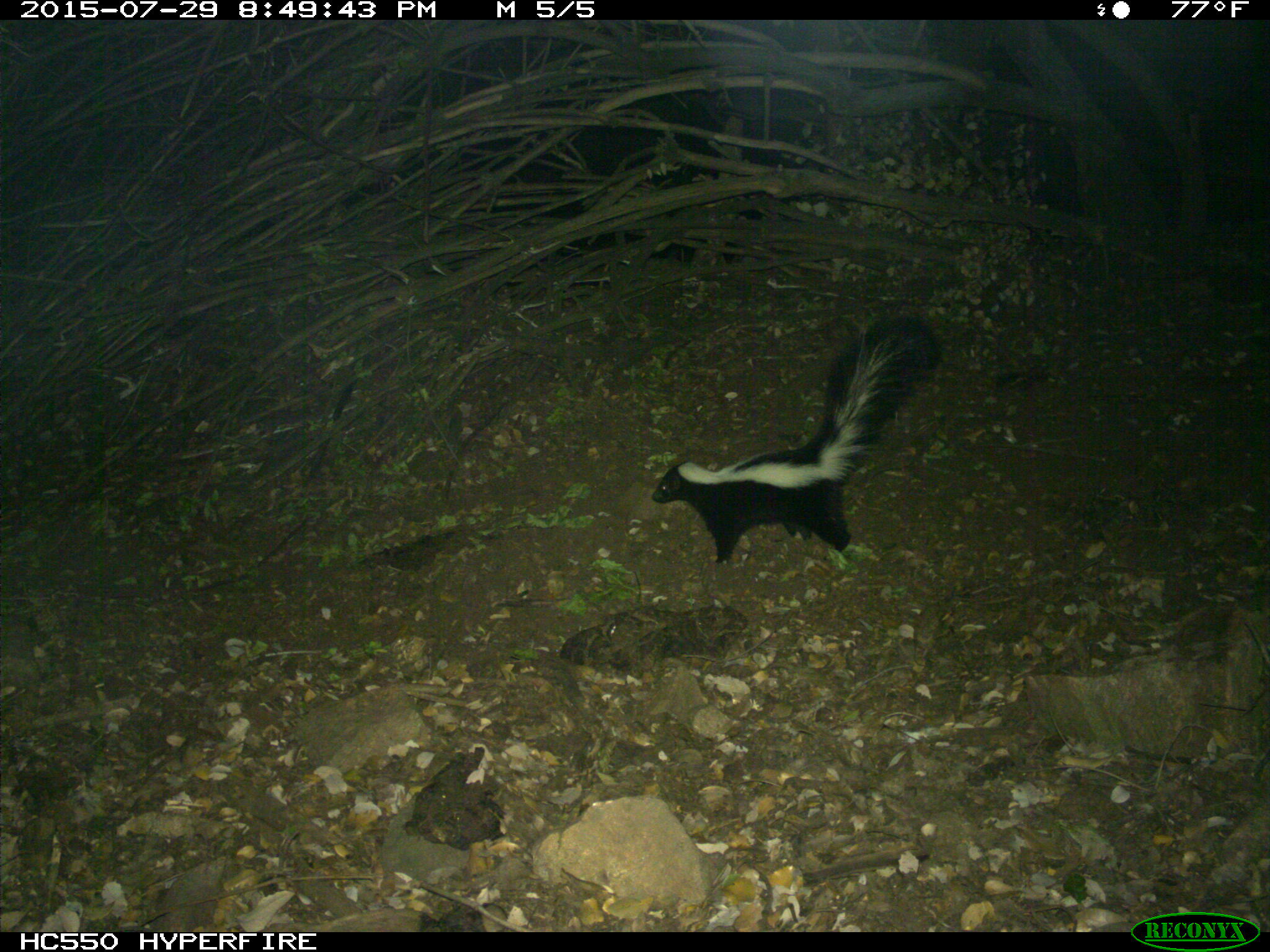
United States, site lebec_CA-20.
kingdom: Animalia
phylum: Chordata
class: Mammalia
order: Carnivora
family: Mephitidae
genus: Mephitis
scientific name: Mephitis mephitis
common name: striped skunk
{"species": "Mephitis mephitis (striped skunk)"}